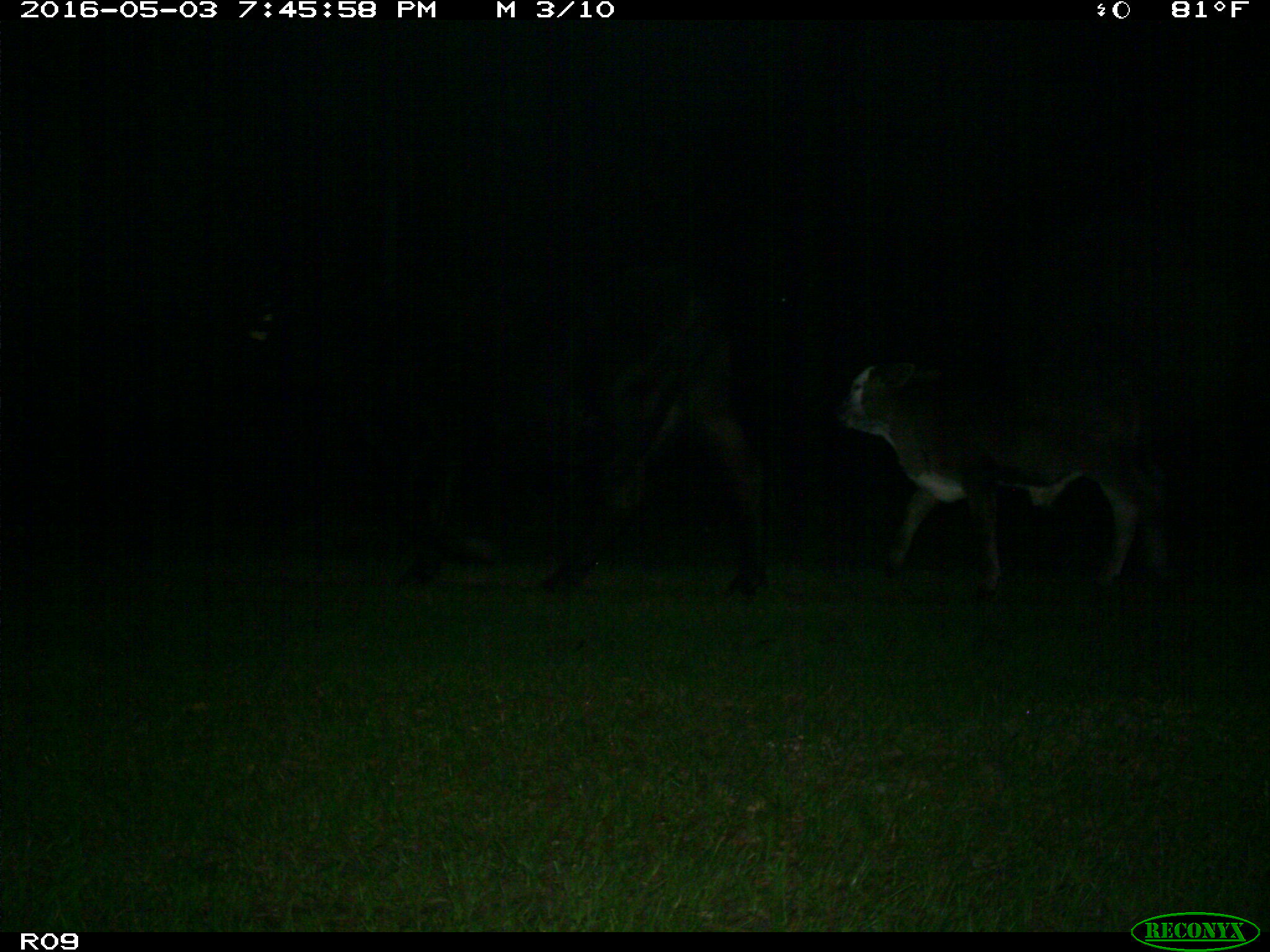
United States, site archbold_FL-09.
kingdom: Animalia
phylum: Chordata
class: Mammalia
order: Artiodactyla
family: Bovidae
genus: Bos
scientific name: Bos taurus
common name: domestic cow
Bos taurus (domestic cow).